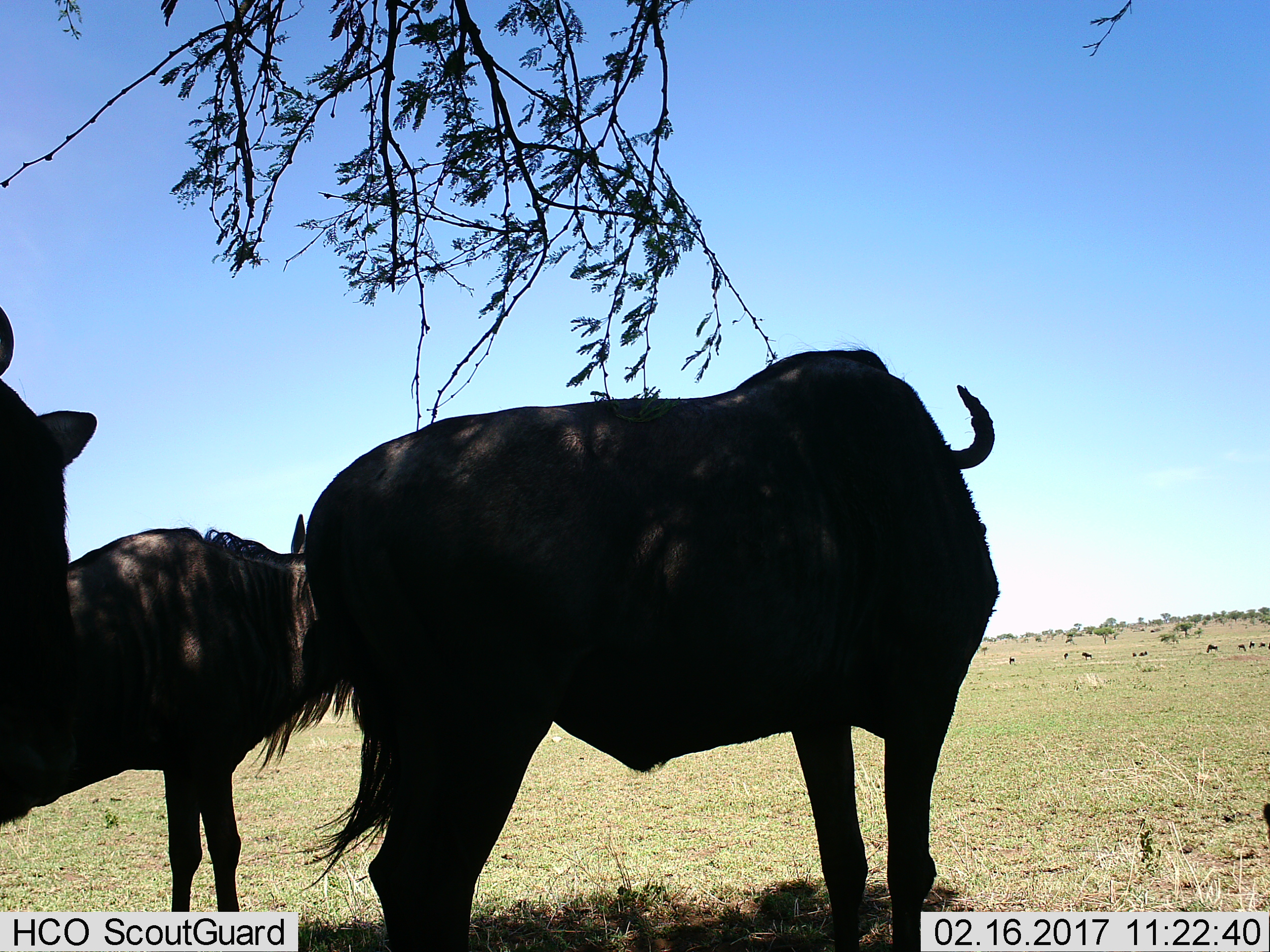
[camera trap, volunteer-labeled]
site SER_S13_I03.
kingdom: Animalia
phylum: Chordata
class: Mammalia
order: Artiodactyla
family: Bovidae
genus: Connochaetes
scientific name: Connochaetes taurinus taurinus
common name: blue wildebeest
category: wildebeestblue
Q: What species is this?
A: Wildebeestblue (blue wildebeest) (Connochaetes taurinus taurinus).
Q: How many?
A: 3.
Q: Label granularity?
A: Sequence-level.